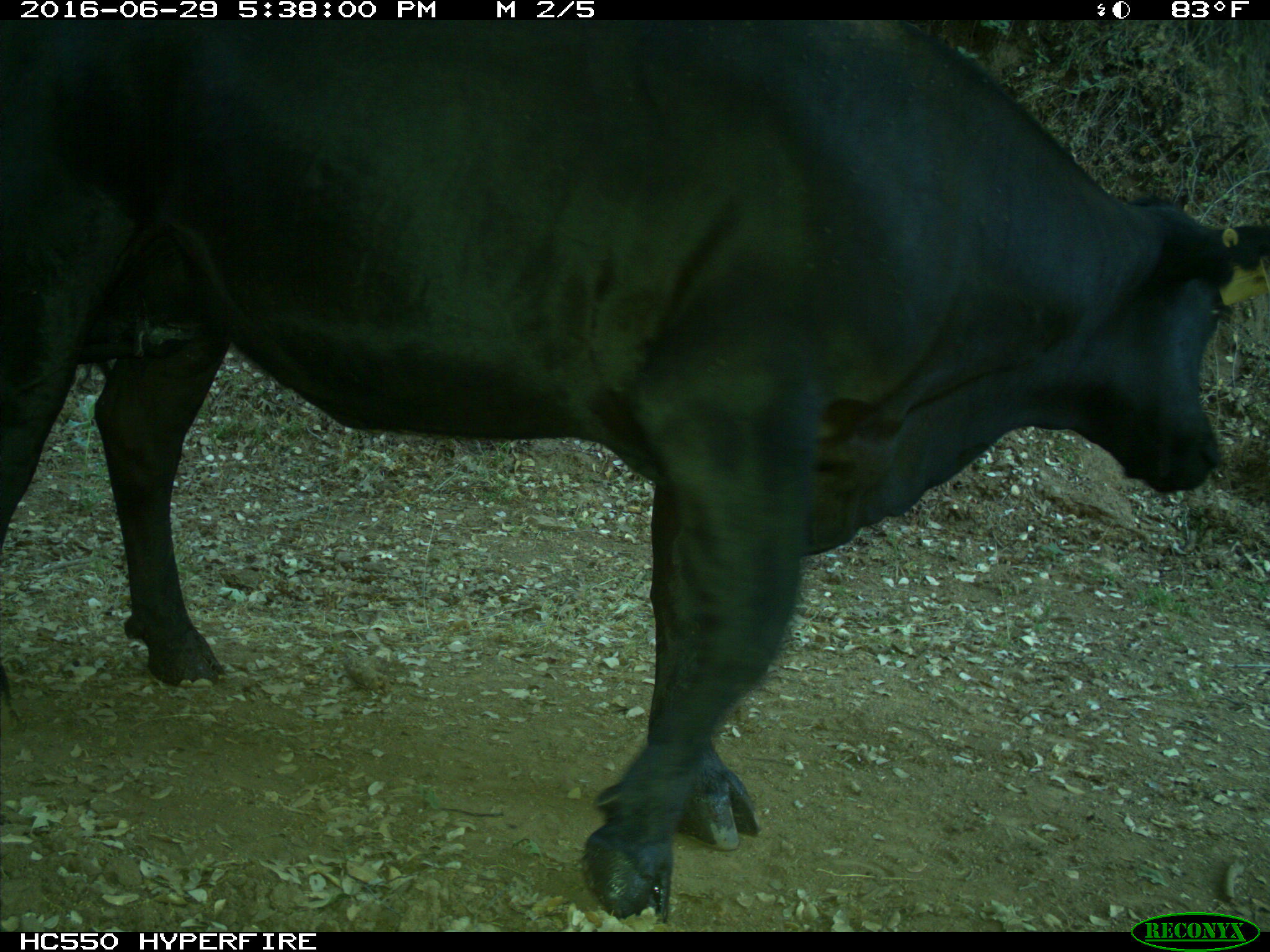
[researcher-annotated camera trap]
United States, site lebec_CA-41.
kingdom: Animalia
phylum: Chordata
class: Mammalia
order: Artiodactyla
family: Bovidae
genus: Bos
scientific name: Bos taurus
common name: domestic cow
Bos taurus (domestic cow).